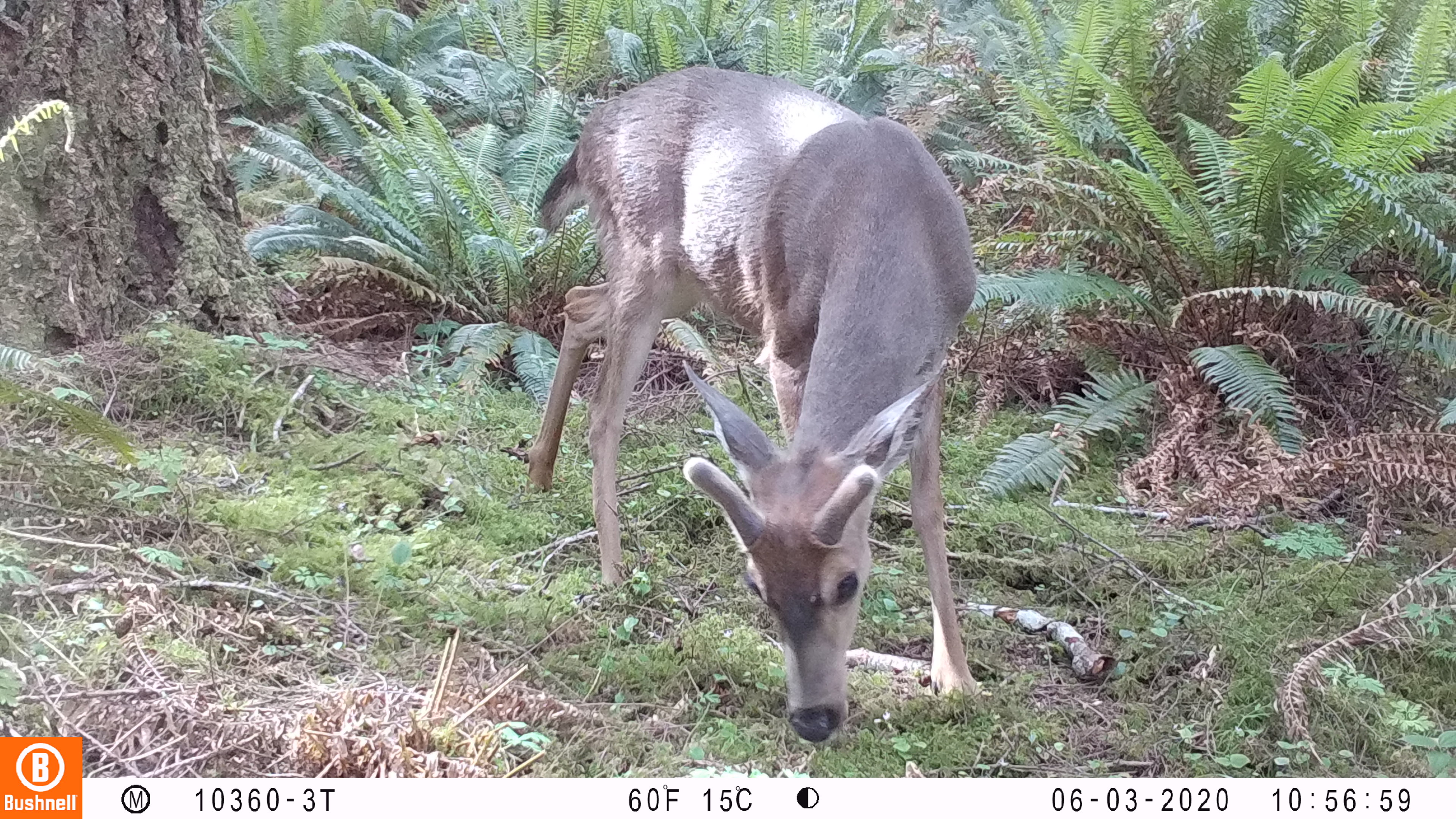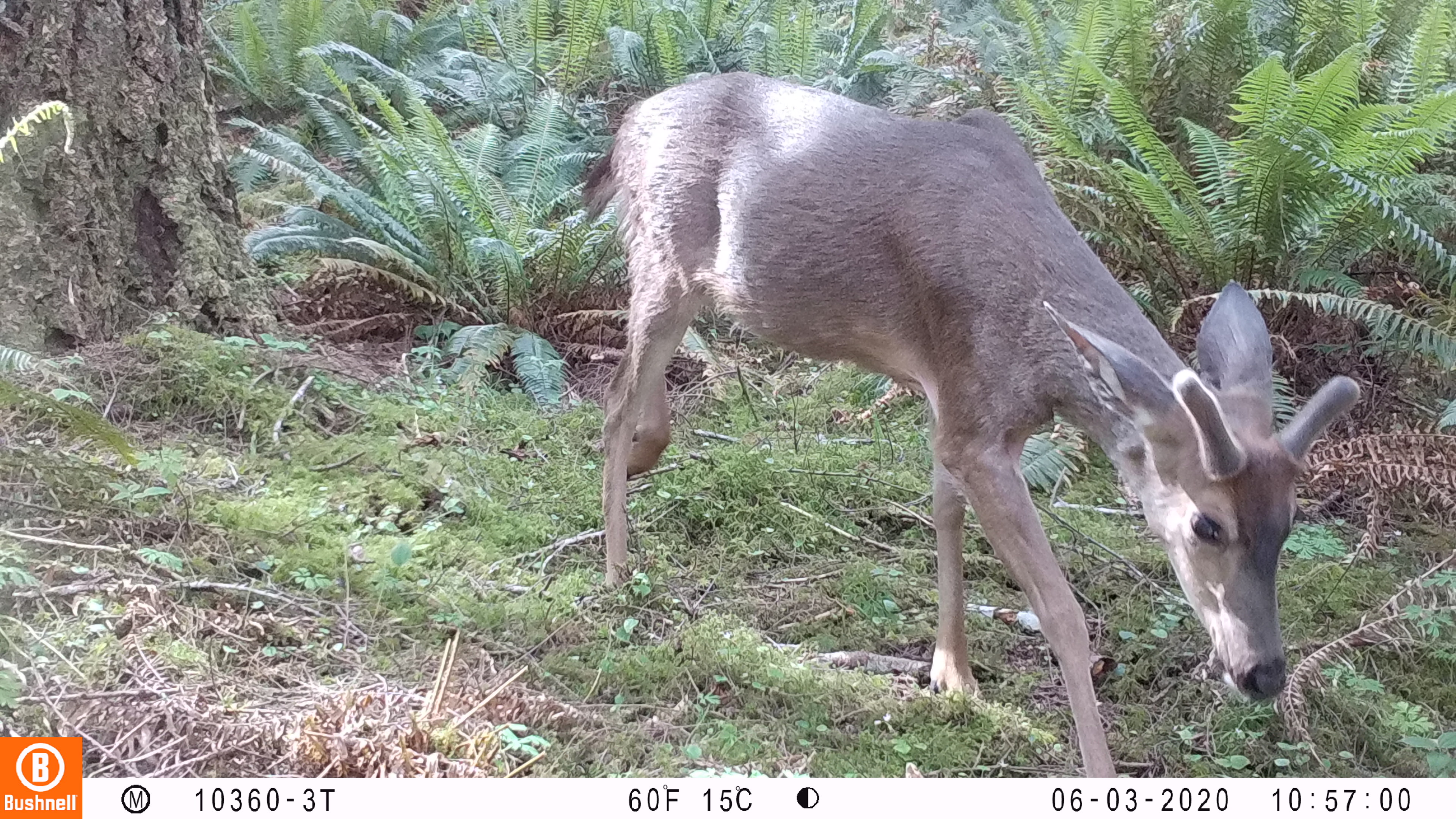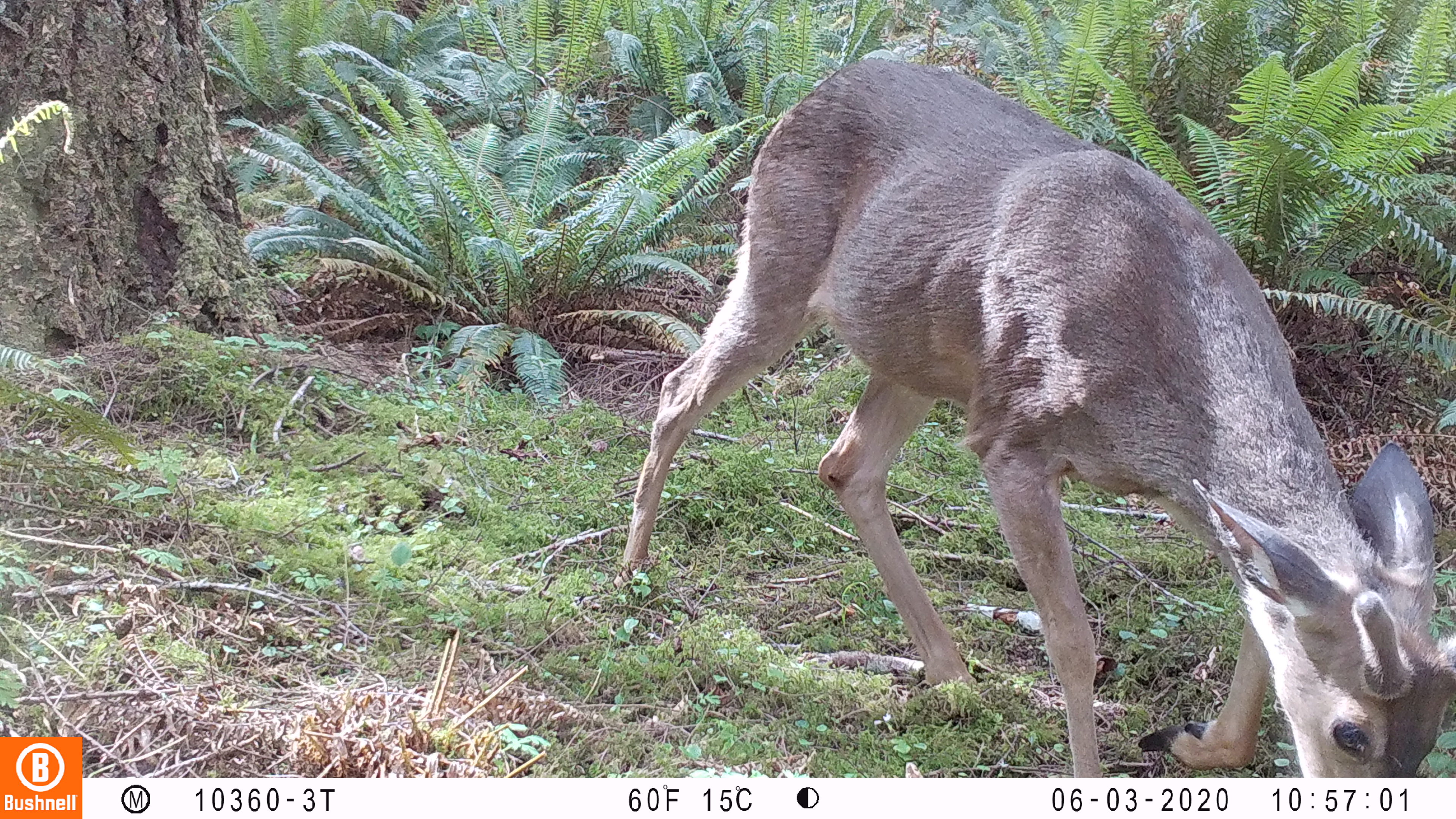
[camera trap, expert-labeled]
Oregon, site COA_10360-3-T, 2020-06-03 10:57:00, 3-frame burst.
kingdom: Animalia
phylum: Chordata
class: Mammalia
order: Artiodactyla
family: Cervidae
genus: Odocoileus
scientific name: Odocoileus hemionus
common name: black-tailed deer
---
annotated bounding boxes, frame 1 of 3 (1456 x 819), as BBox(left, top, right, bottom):
black-tailed deer: BBox(512, 55, 984, 744)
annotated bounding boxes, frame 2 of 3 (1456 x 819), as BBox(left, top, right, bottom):
black-tailed deer: BBox(586, 61, 1367, 768)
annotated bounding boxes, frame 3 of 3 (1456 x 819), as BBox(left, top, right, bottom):
black-tailed deer: BBox(611, 48, 1455, 766)